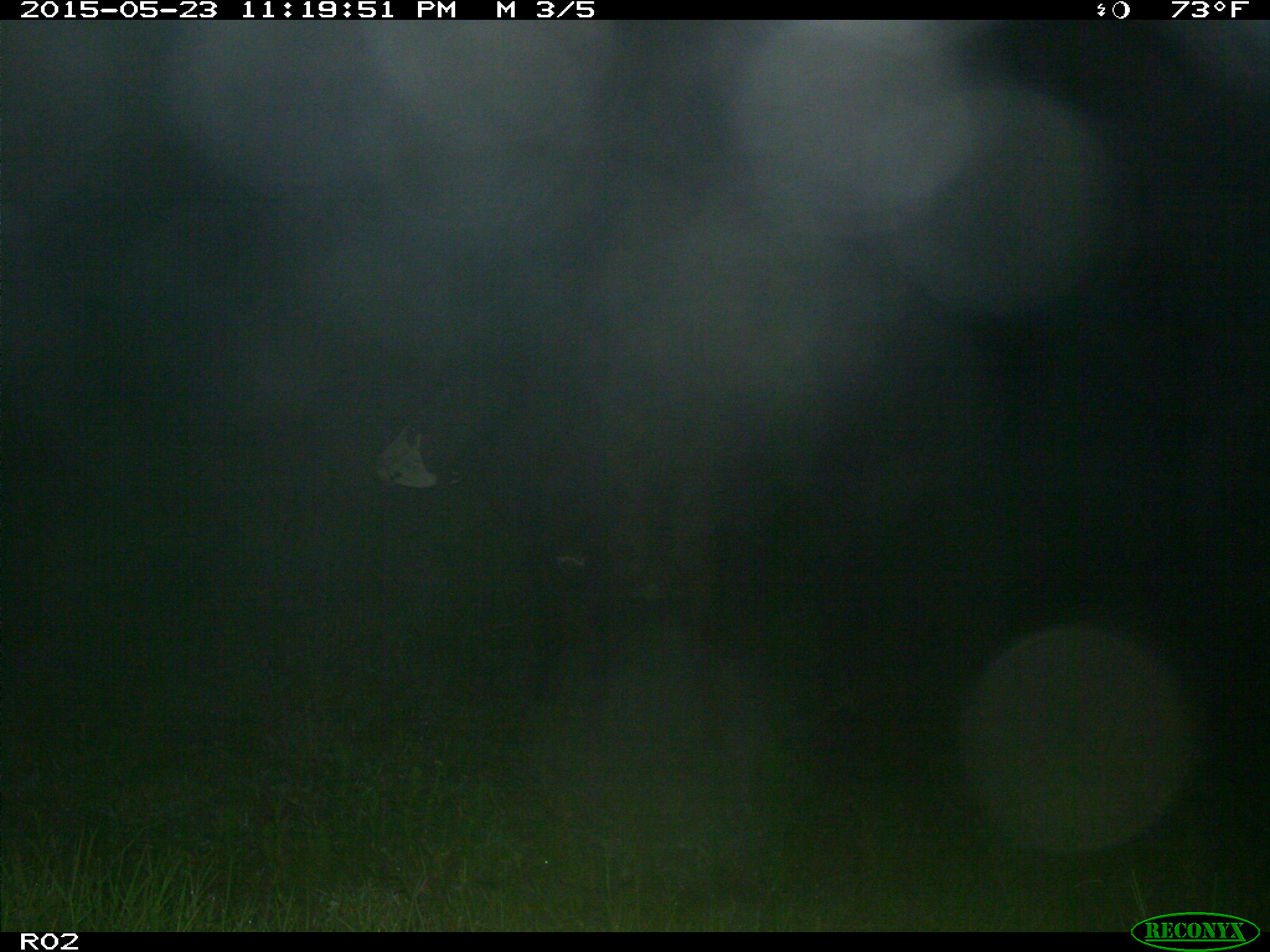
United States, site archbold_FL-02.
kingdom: Animalia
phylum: Chordata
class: Mammalia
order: Artiodactyla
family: Bovidae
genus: Bos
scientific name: Bos taurus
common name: domestic cow